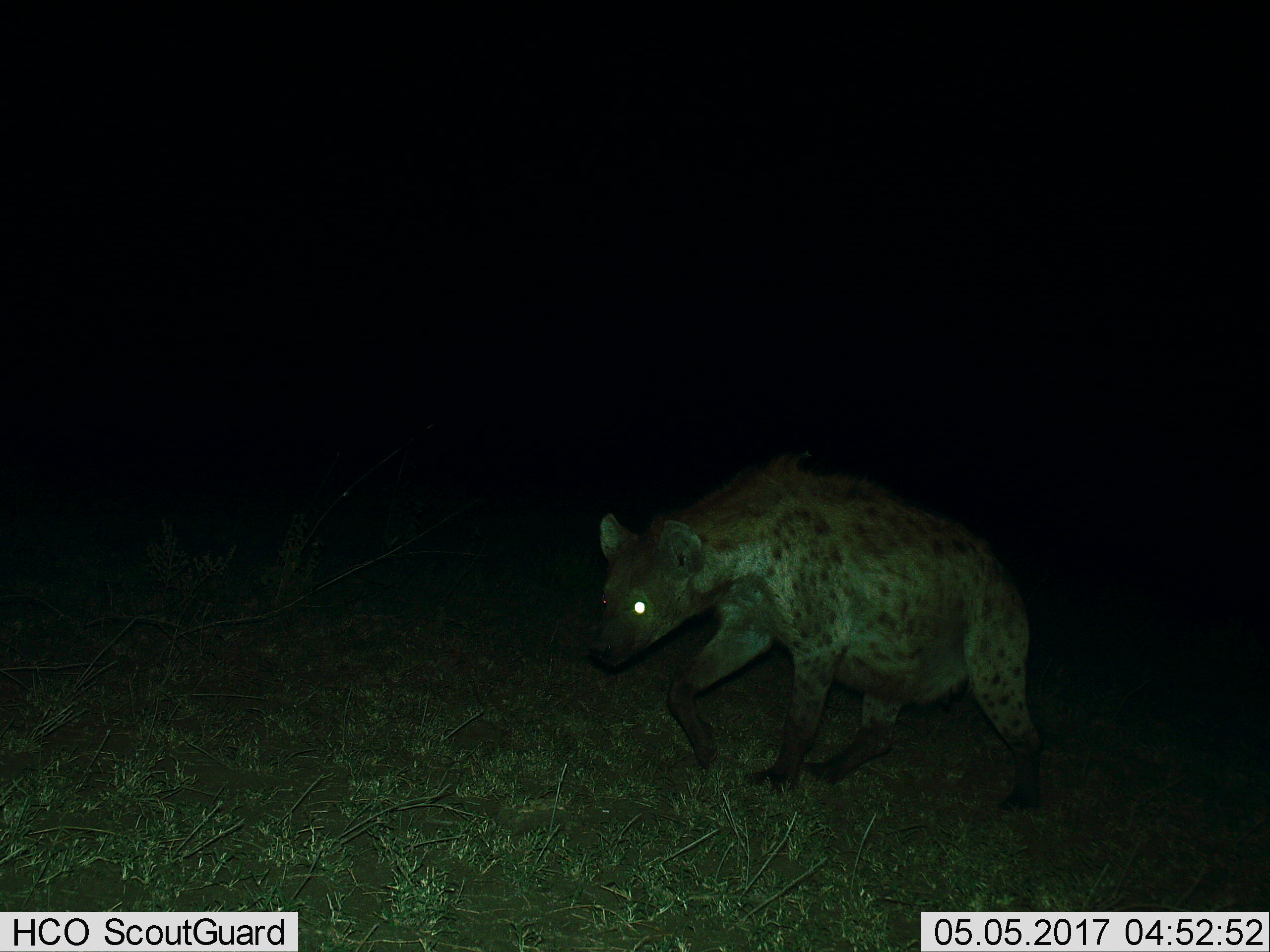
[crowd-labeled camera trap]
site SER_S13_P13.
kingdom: Animalia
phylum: Chordata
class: Mammalia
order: Carnivora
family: Hyaenidae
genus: Crocuta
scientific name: Crocuta crocuta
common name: spotted hyena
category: hyenaspotted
Hyenaspotted (spotted hyena) (Crocuta crocuta), count 1. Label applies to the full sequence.